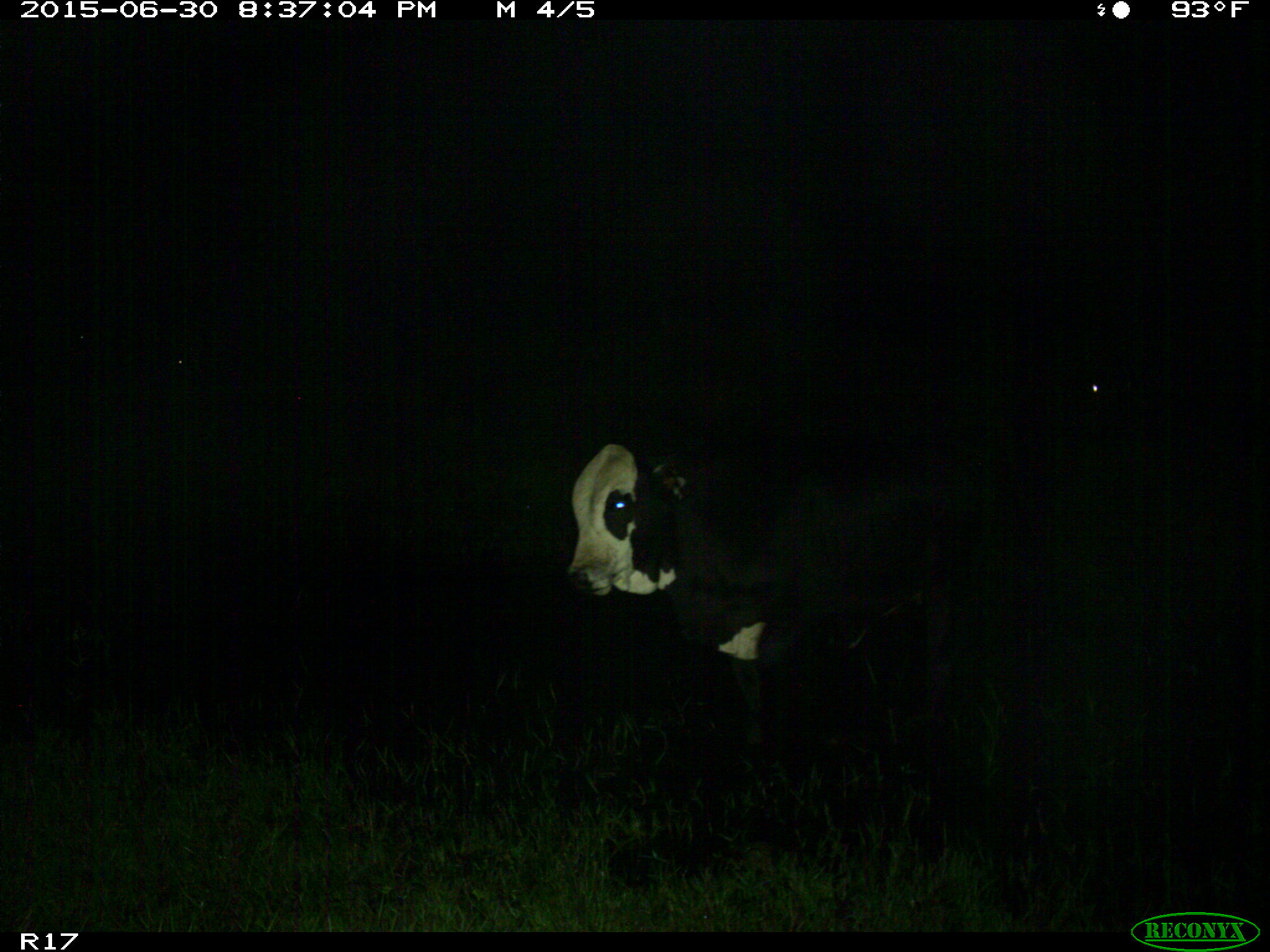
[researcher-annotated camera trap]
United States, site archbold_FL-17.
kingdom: Animalia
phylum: Chordata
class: Mammalia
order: Artiodactyla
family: Bovidae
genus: Bos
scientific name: Bos taurus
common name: domestic cow